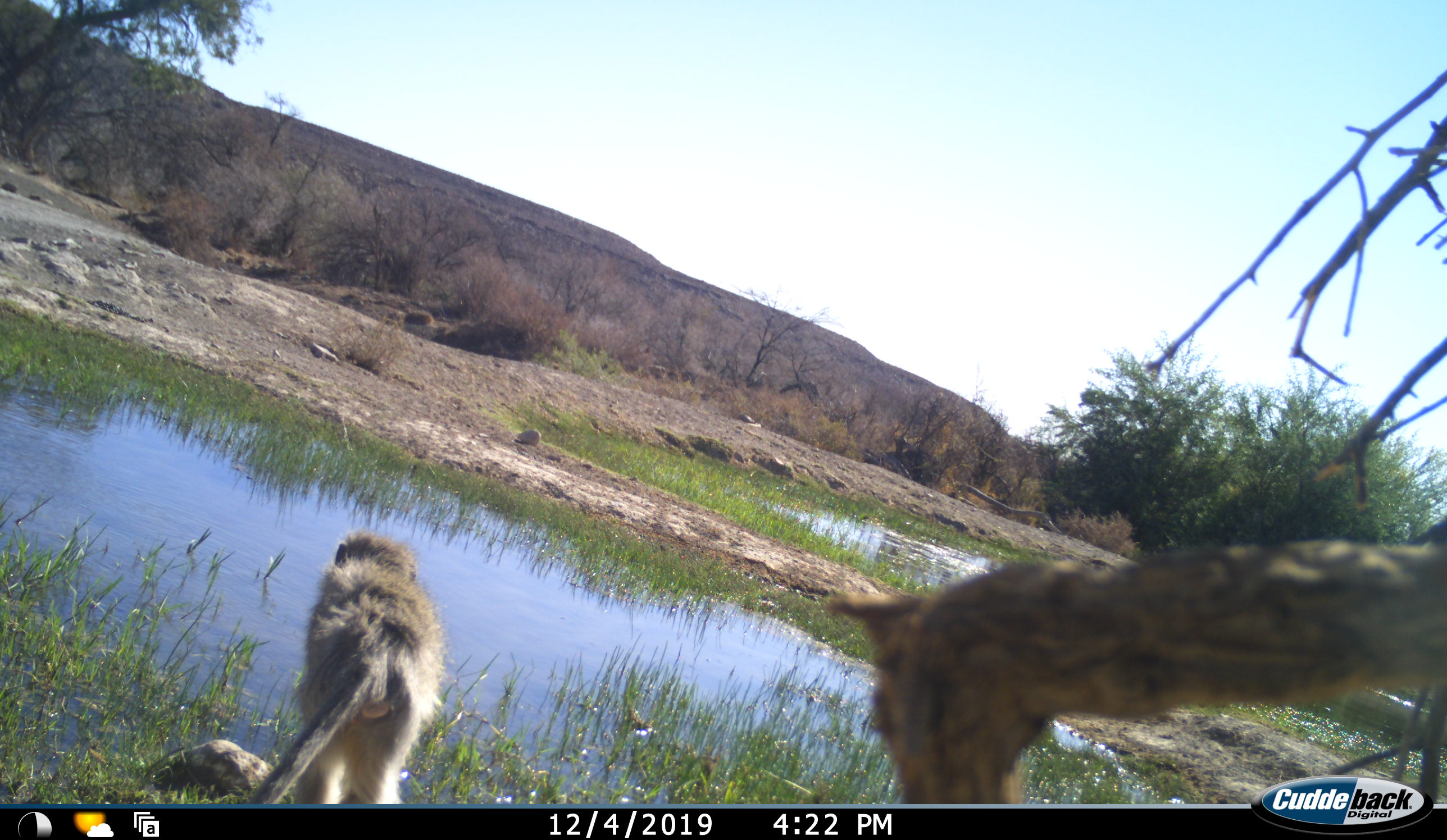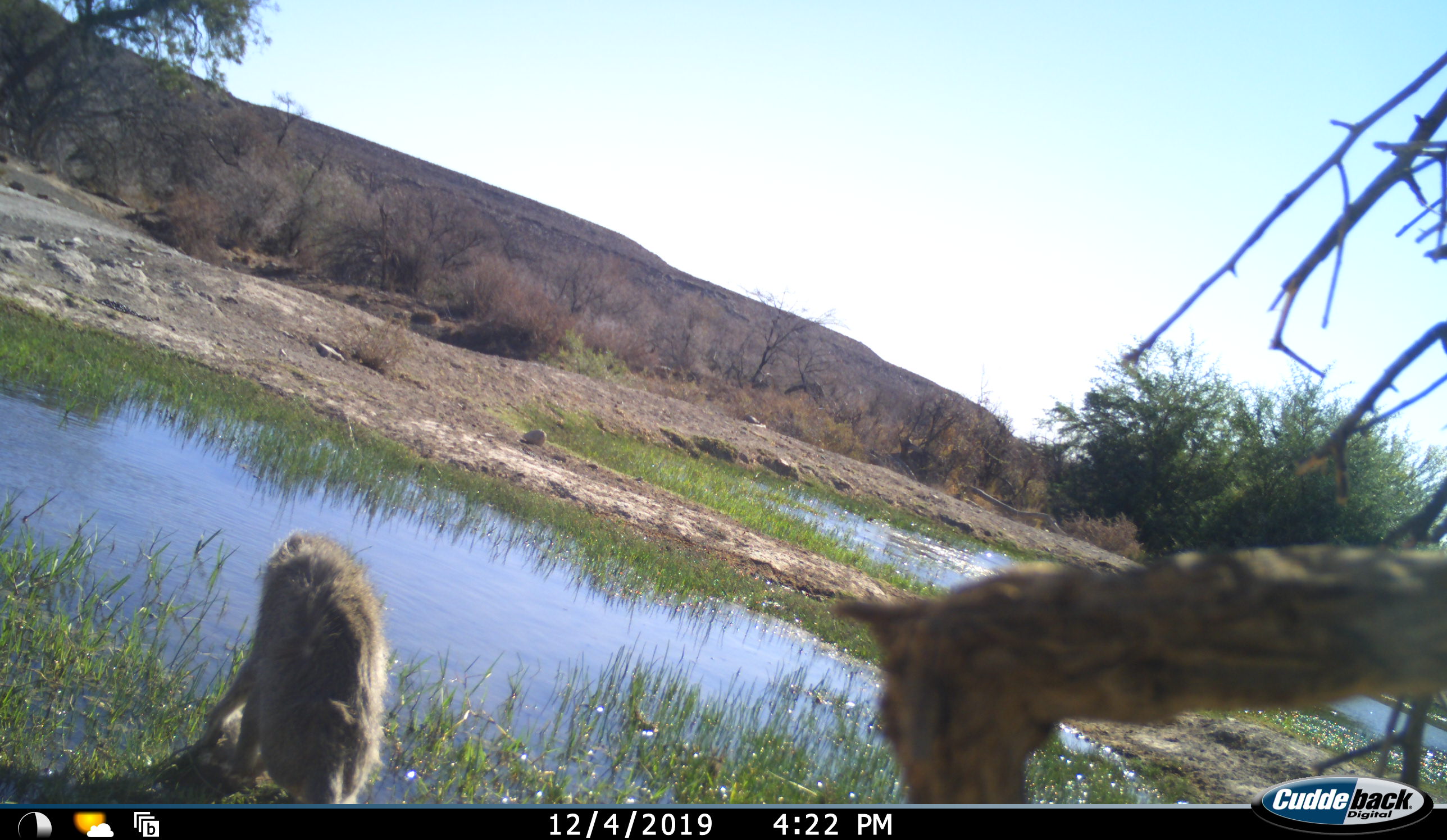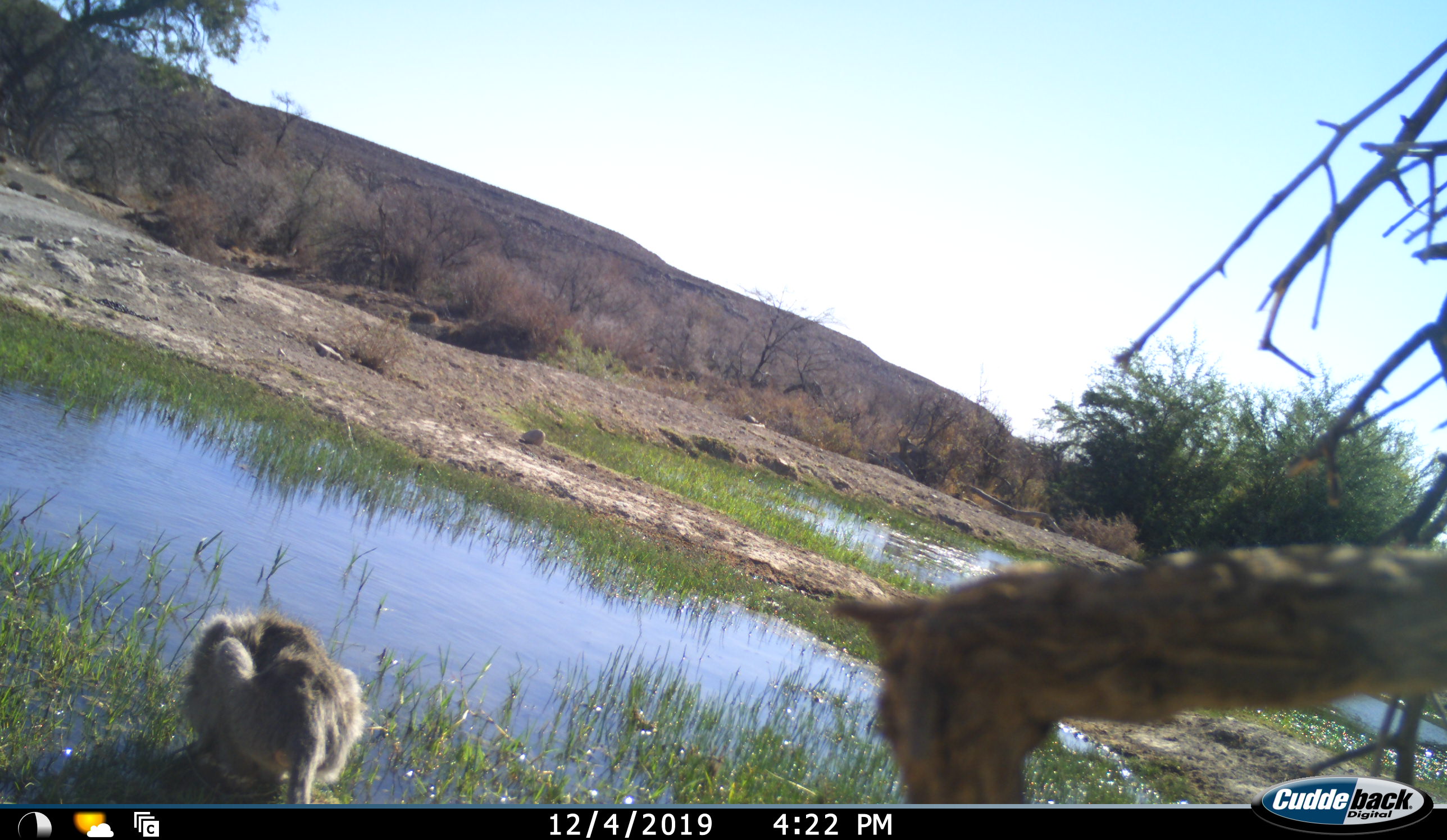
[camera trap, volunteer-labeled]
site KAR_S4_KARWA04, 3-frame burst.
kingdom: Animalia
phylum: Chordata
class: Mammalia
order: Primates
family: Cercopithecidae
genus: Chlorocebus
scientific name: Chlorocebus pygerythrus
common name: vervet monkey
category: monkeyvervet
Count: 1.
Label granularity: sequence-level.